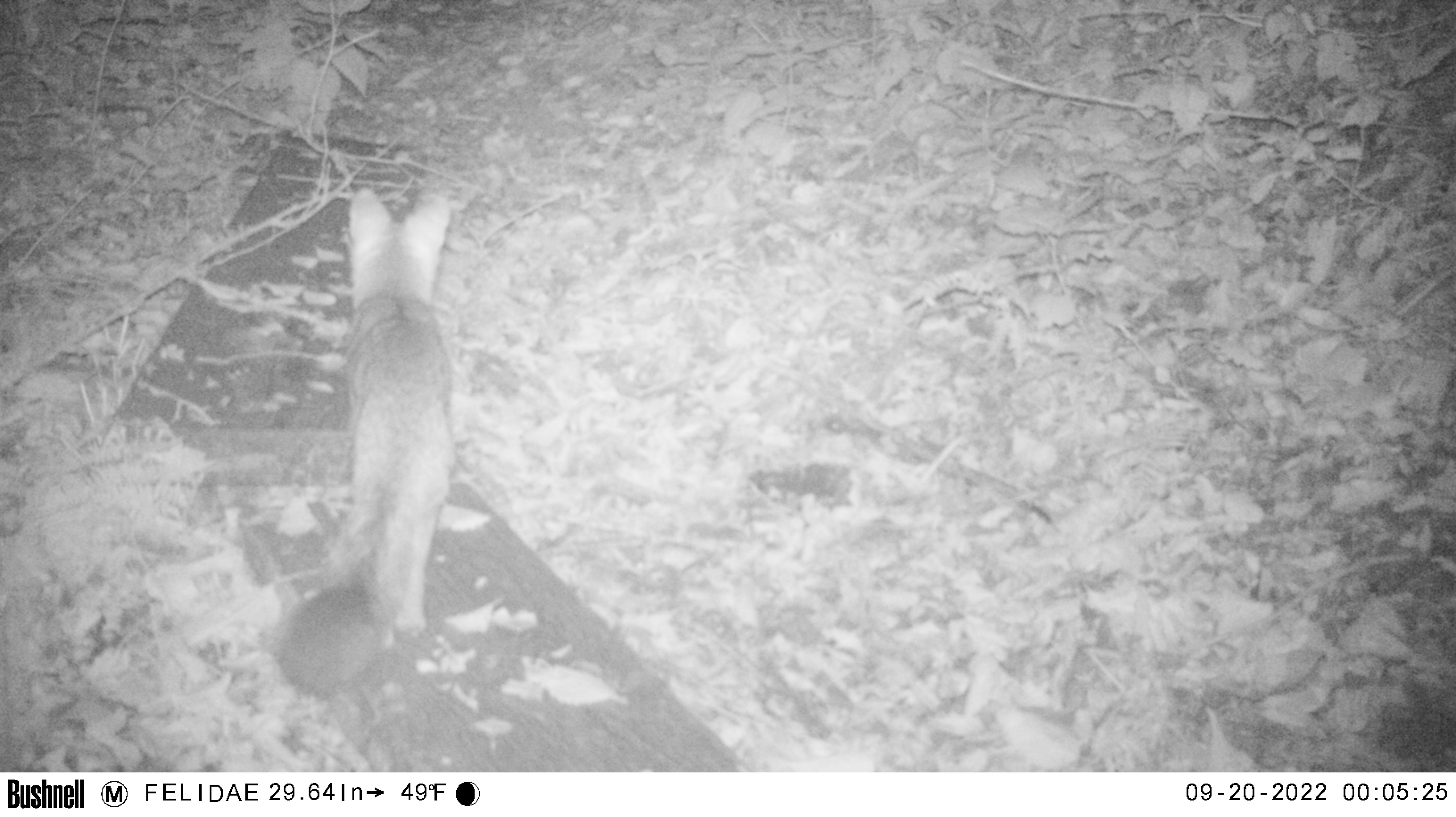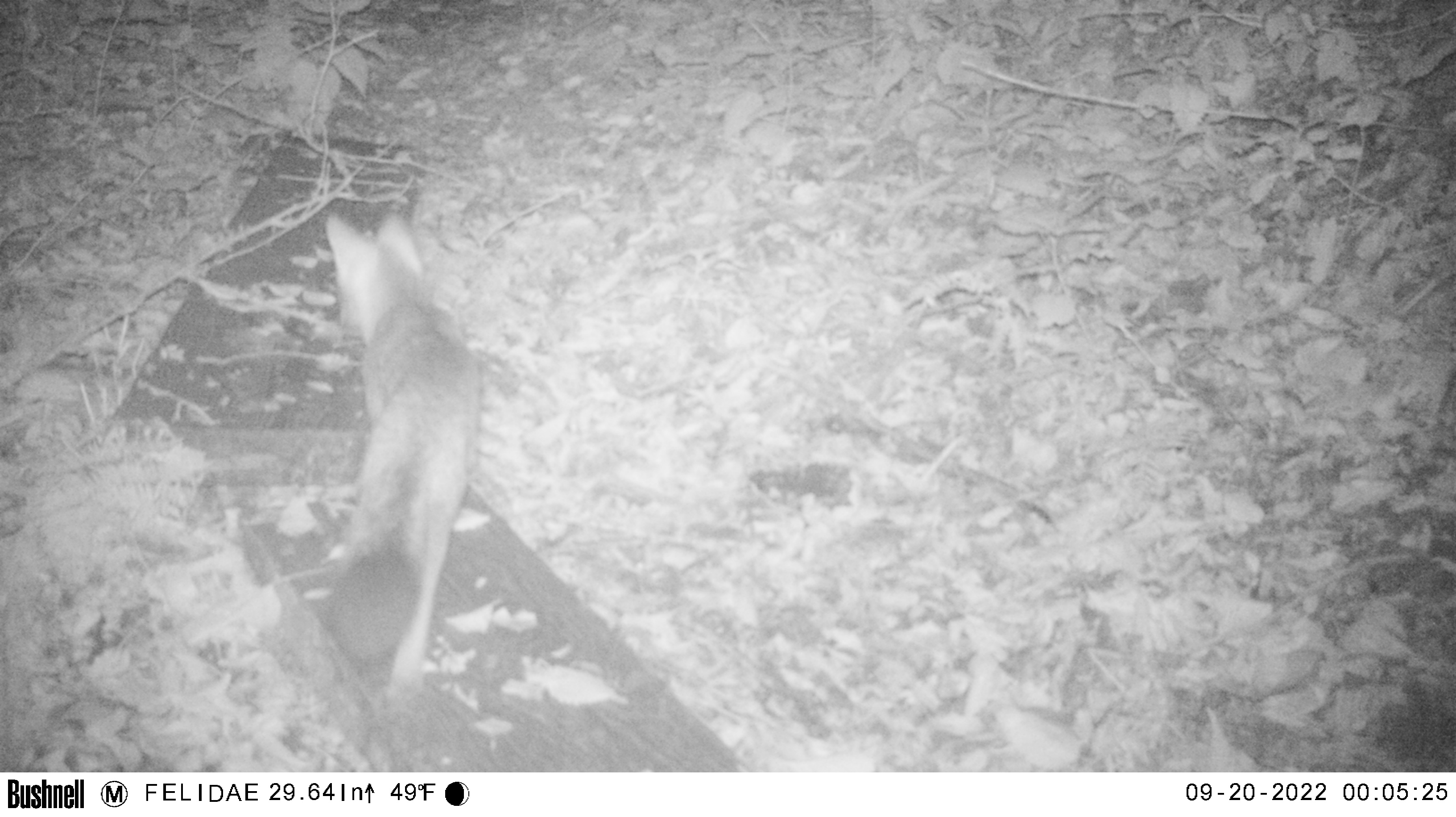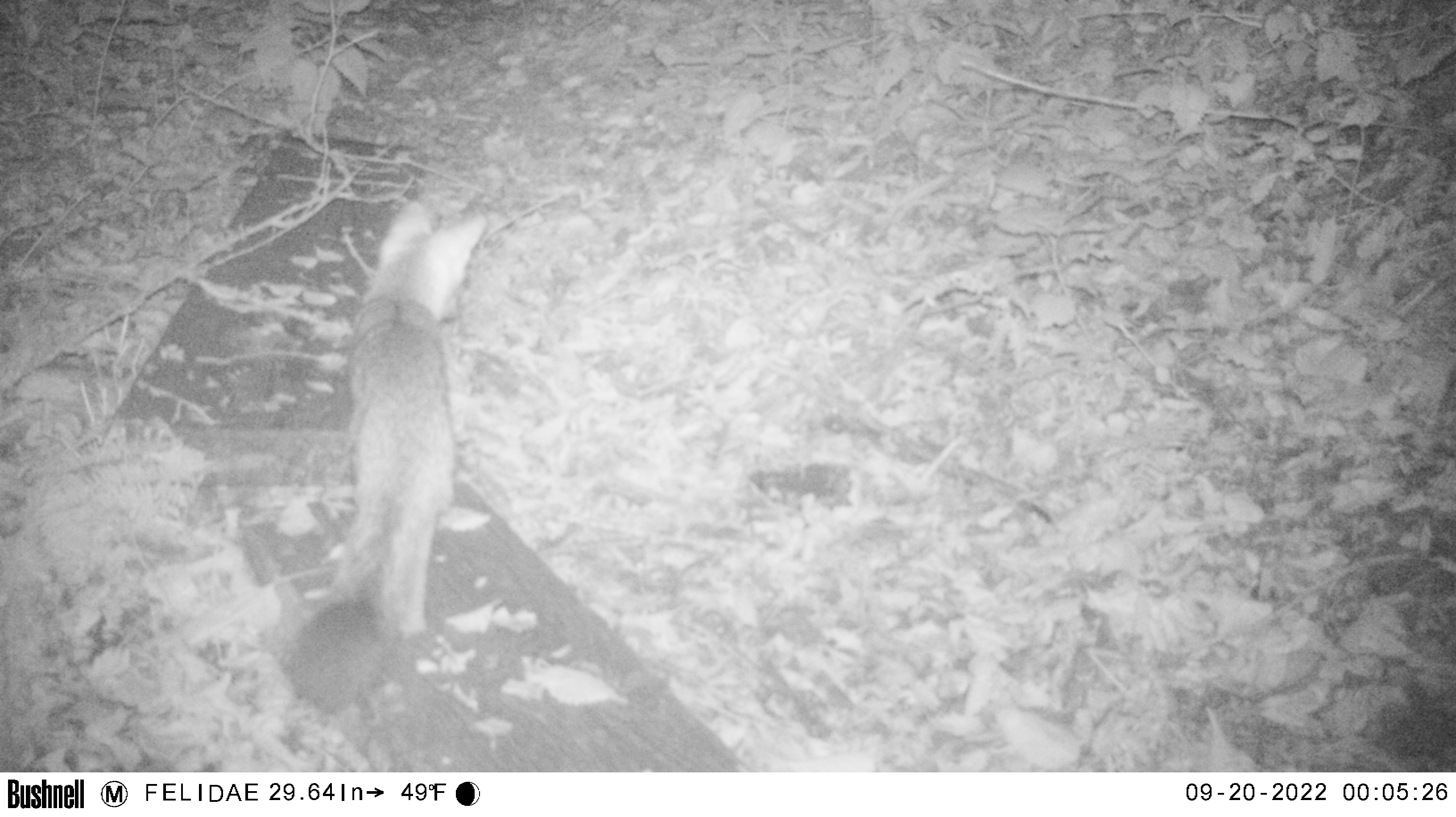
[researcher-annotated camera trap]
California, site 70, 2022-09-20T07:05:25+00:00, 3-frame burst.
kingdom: Animalia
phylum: Chordata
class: Mammalia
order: Carnivora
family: Canidae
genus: Urocyon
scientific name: Urocyon cinereoargenteus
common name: gray fox